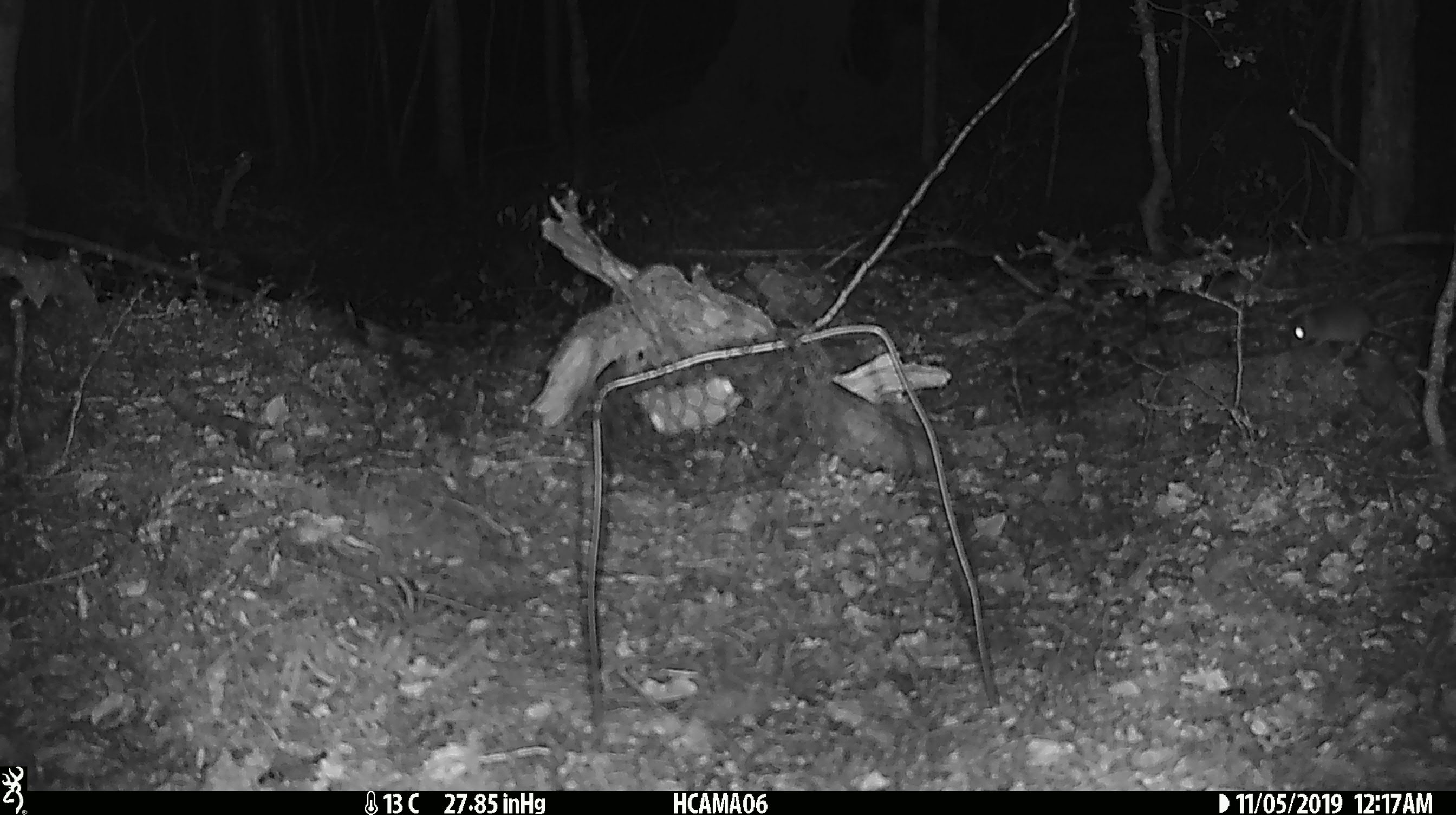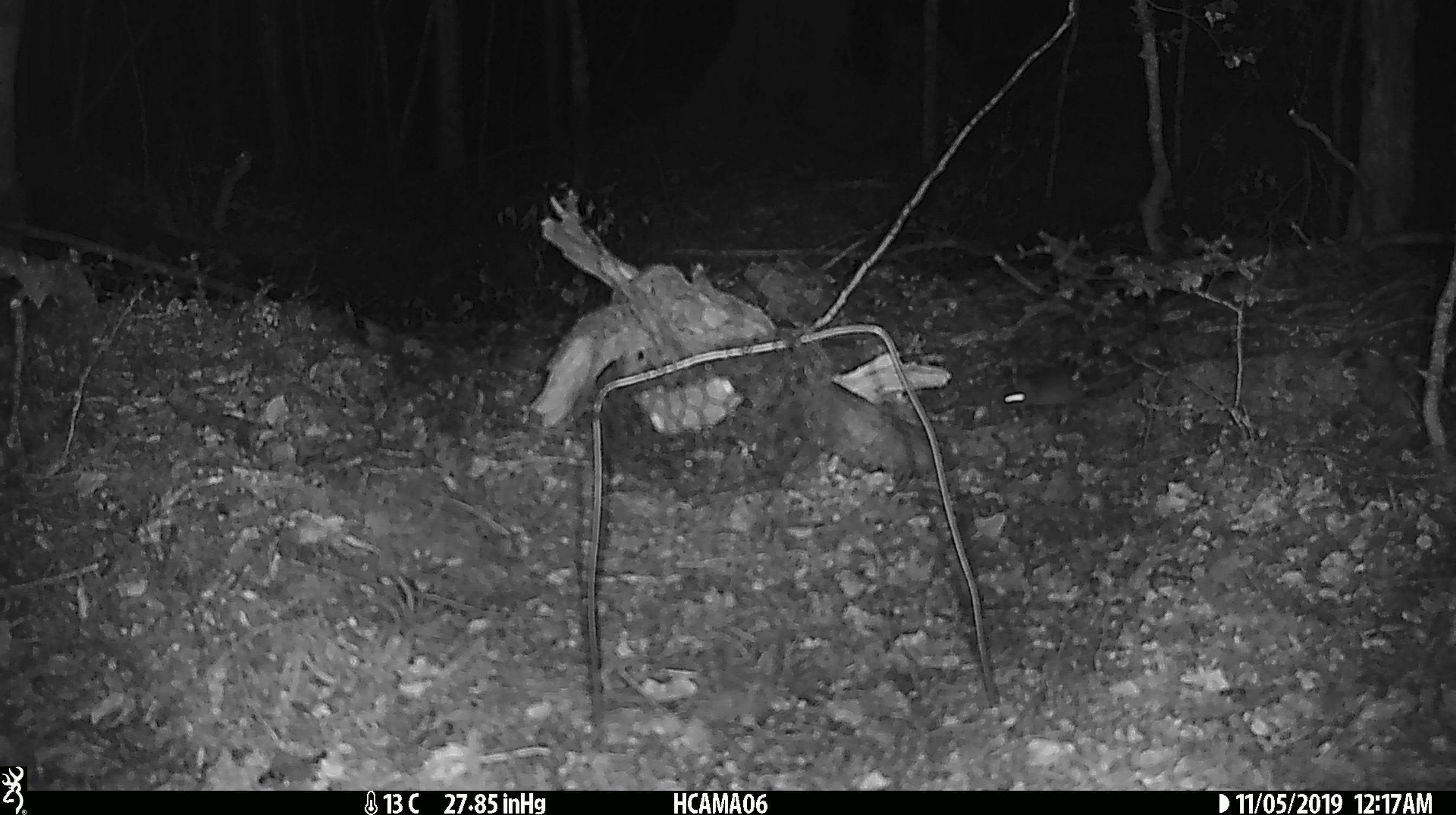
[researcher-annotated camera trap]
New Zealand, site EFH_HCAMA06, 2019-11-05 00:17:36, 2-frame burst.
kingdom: Animalia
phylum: Chordata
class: Mammalia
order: Rodentia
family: Muridae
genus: Mus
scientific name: Mus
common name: mouse